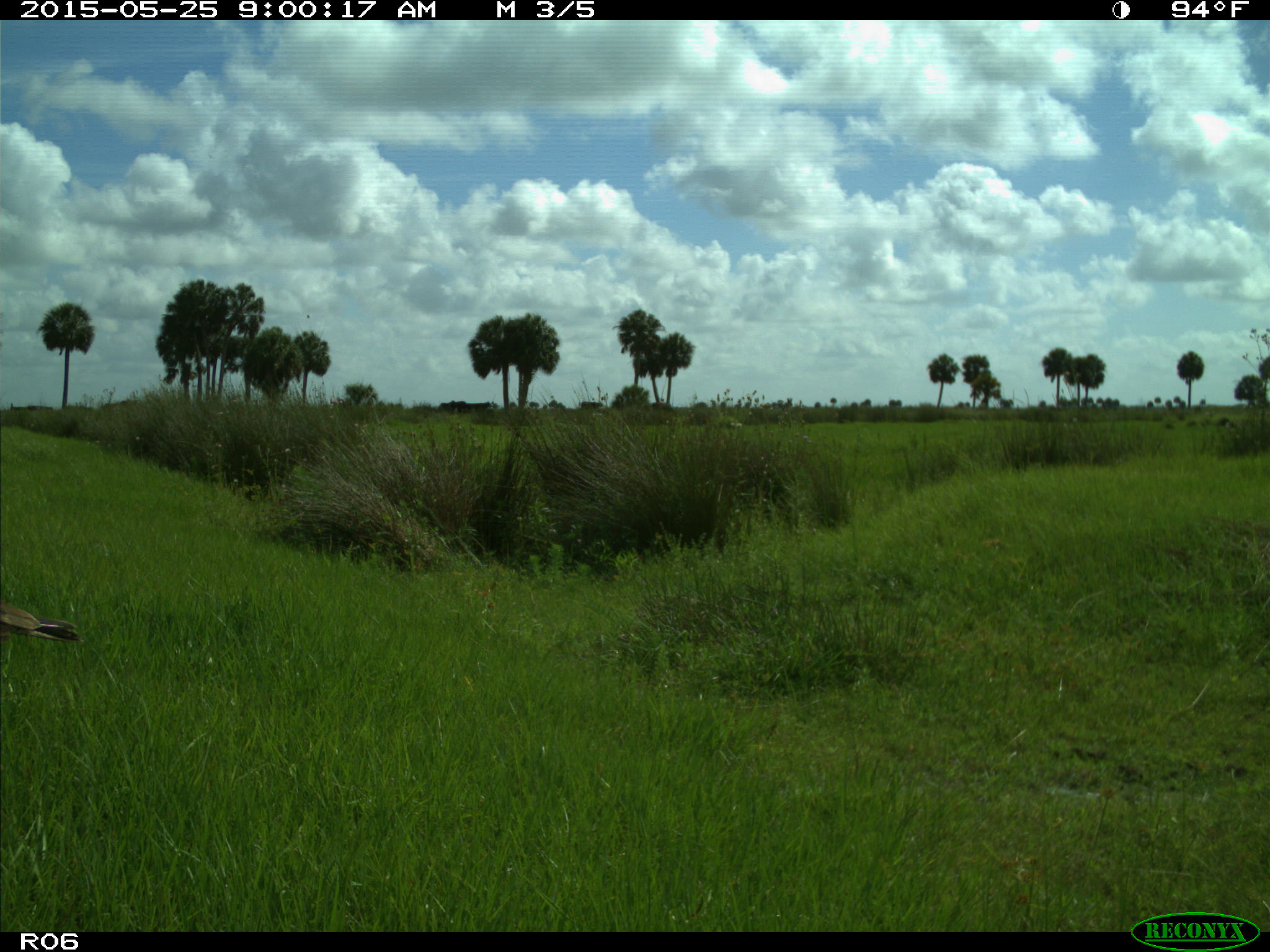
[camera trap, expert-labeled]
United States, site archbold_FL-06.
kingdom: Animalia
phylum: Chordata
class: Aves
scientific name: Aves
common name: birds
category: unidentified bird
Unidentified bird (birds) (Aves).